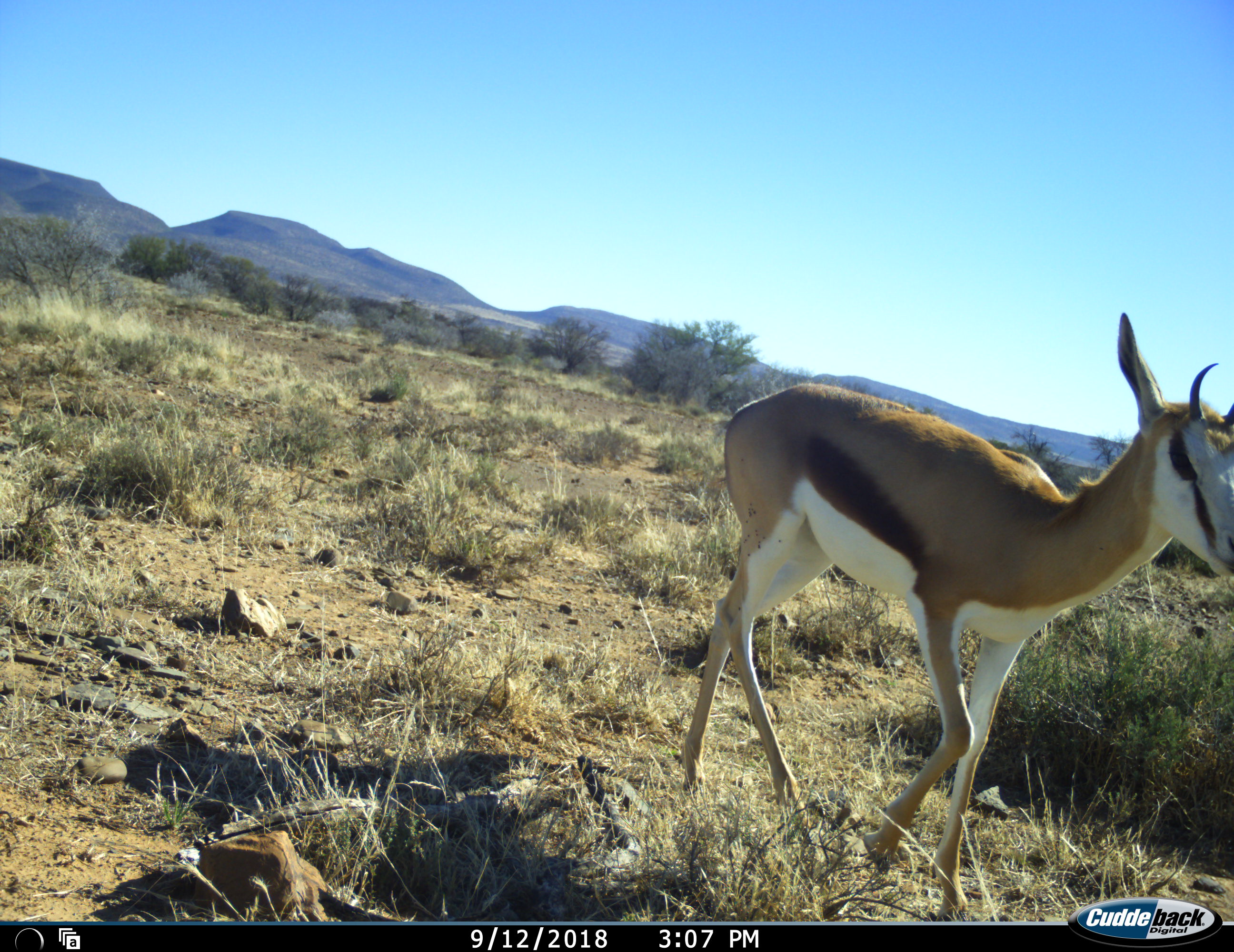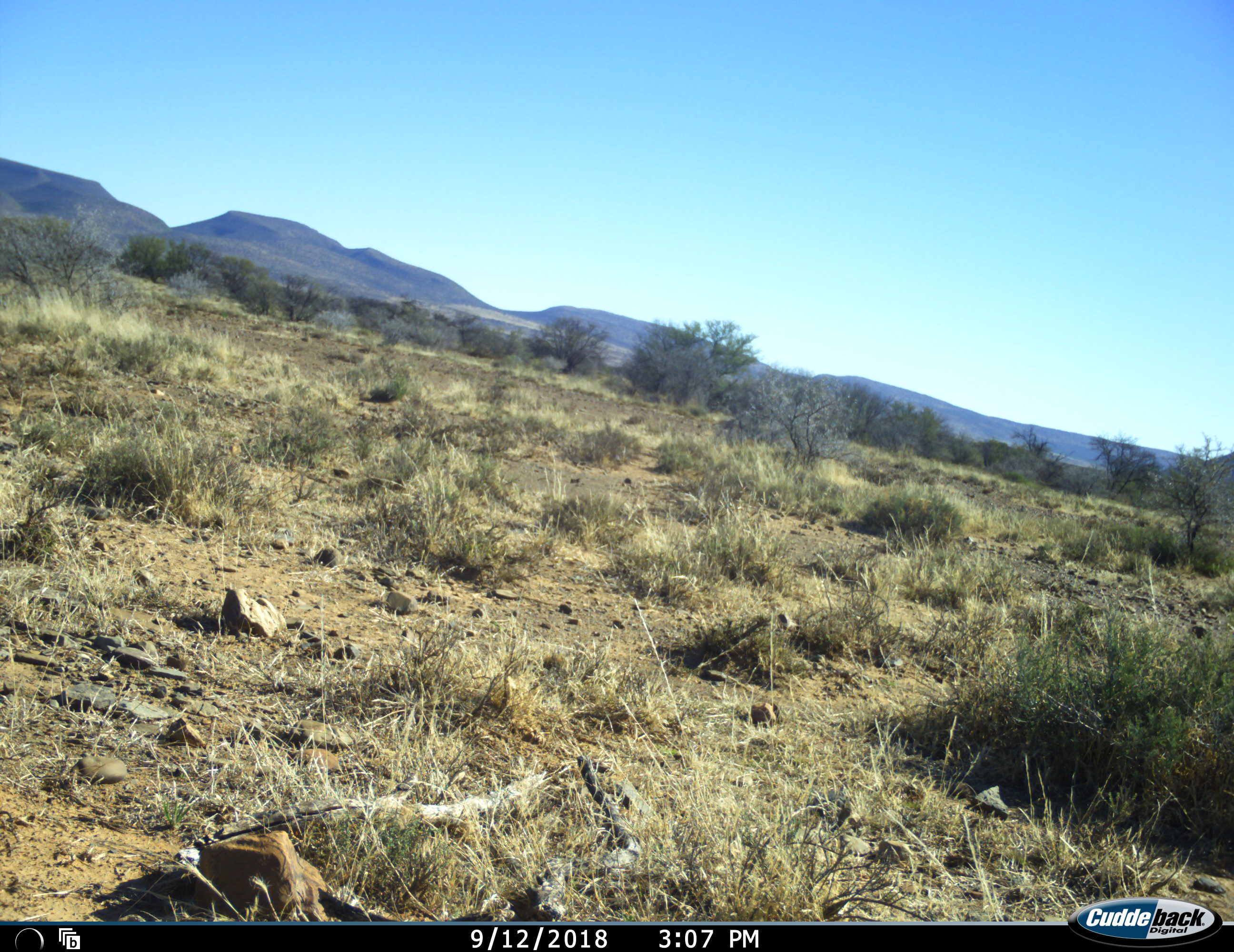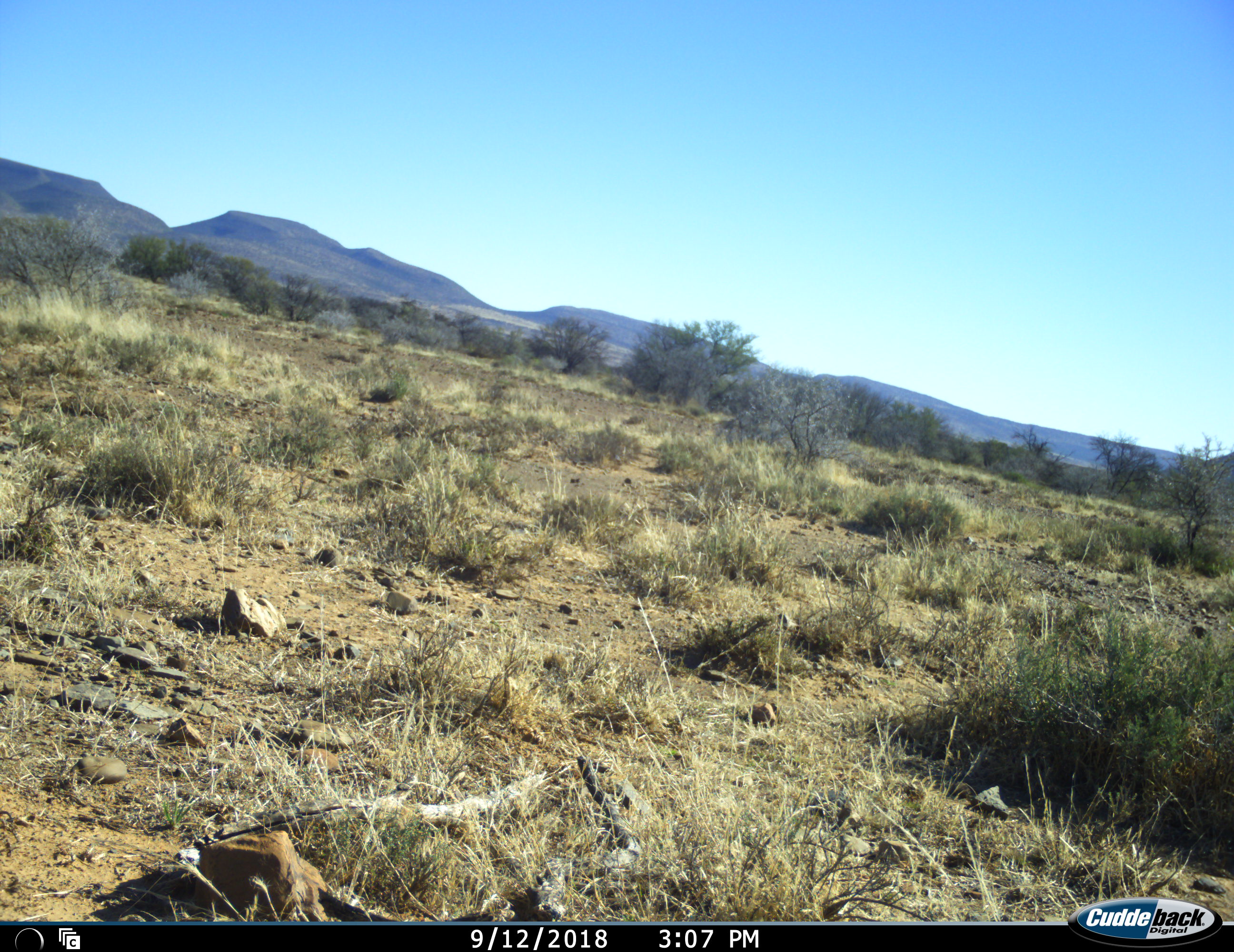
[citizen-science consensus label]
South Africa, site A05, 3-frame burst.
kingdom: Animalia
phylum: Chordata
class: Mammalia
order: Artiodactyla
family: Bovidae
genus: Antidorcas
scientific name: Antidorcas marsupialis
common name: springbok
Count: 1.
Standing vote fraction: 11%.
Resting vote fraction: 0%.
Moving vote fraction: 89%.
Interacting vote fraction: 0%.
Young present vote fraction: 22%.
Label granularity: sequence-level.